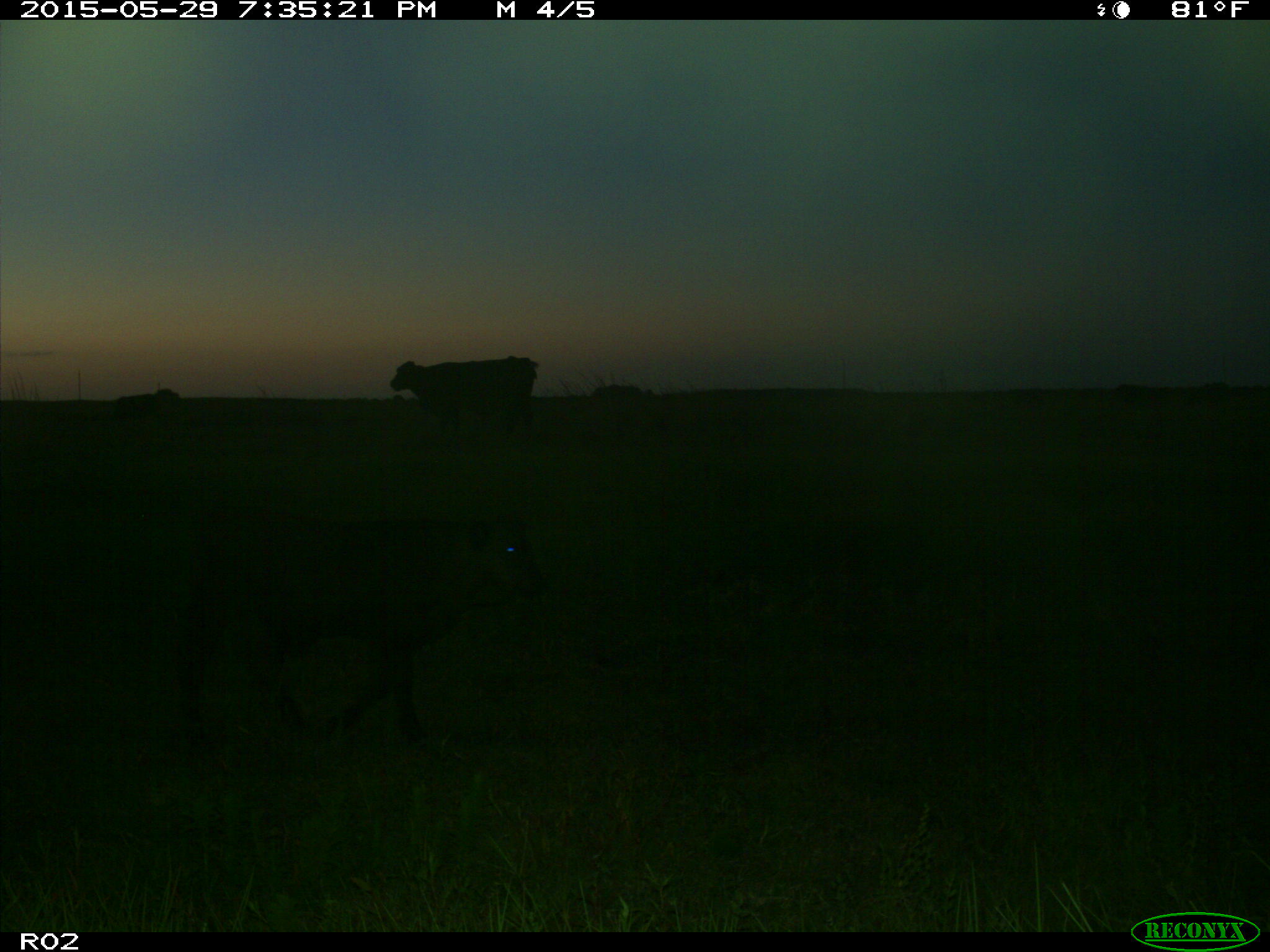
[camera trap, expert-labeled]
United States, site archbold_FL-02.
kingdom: Animalia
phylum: Chordata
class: Mammalia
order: Artiodactyla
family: Bovidae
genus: Bos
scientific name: Bos taurus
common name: domestic cow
Bos taurus (domestic cow).